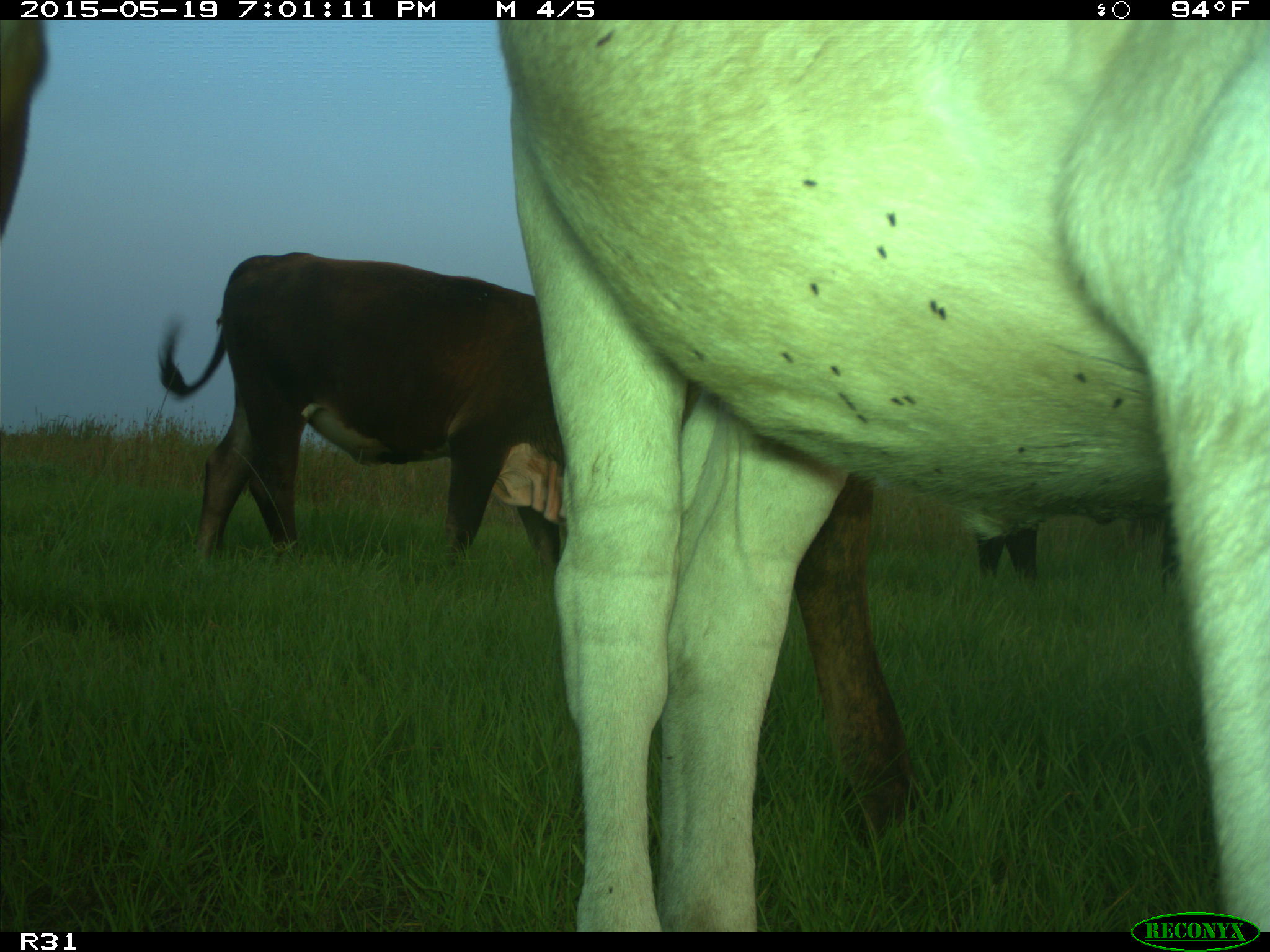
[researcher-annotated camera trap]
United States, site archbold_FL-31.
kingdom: Animalia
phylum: Chordata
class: Mammalia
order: Artiodactyla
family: Bovidae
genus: Bos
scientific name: Bos taurus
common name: domestic cow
Bos taurus (domestic cow).